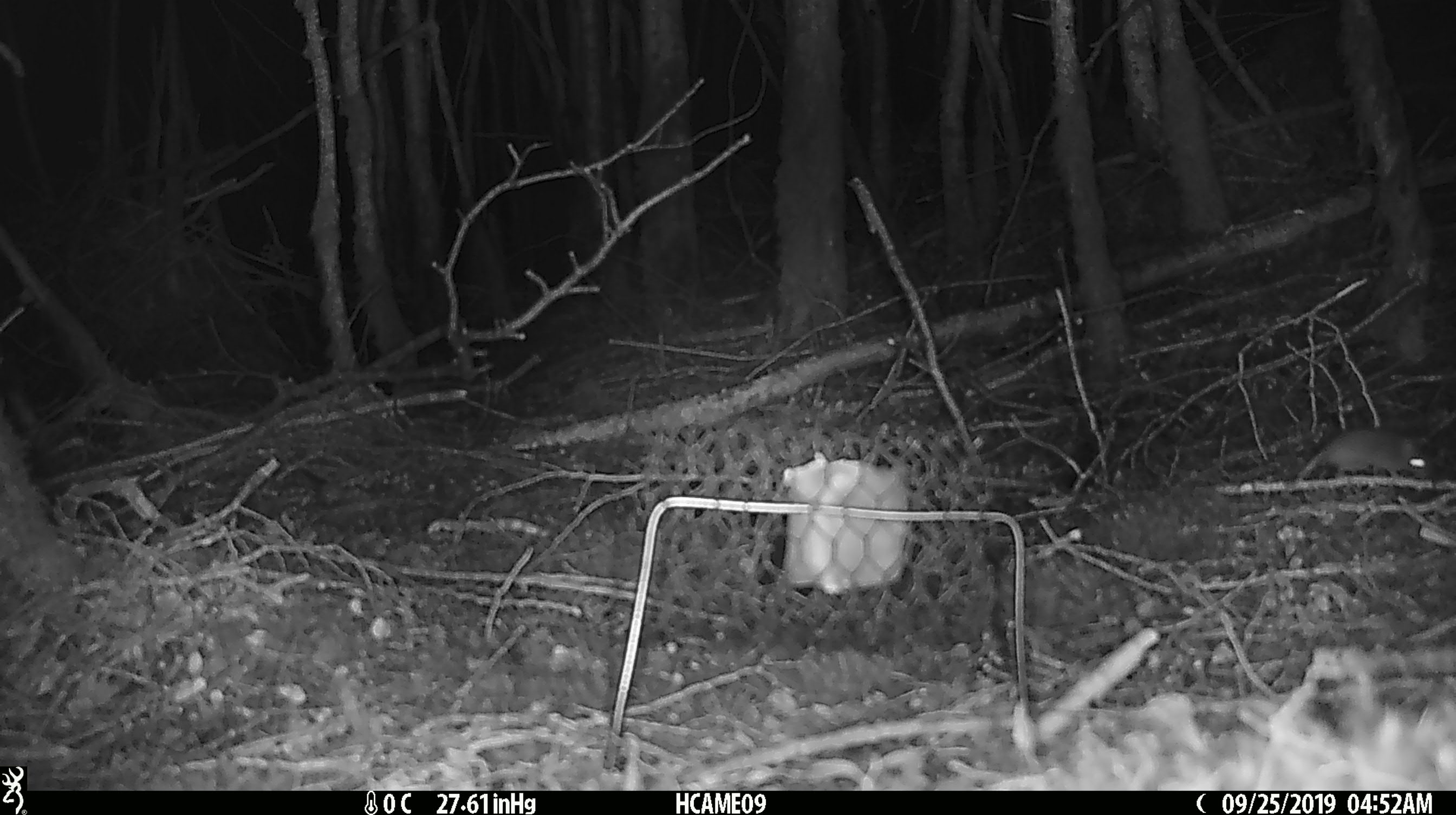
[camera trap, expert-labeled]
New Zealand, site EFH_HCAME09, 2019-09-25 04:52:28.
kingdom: Animalia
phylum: Chordata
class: Mammalia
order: Rodentia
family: Muridae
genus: Mus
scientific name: Mus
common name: mouse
Mouse (Mus).